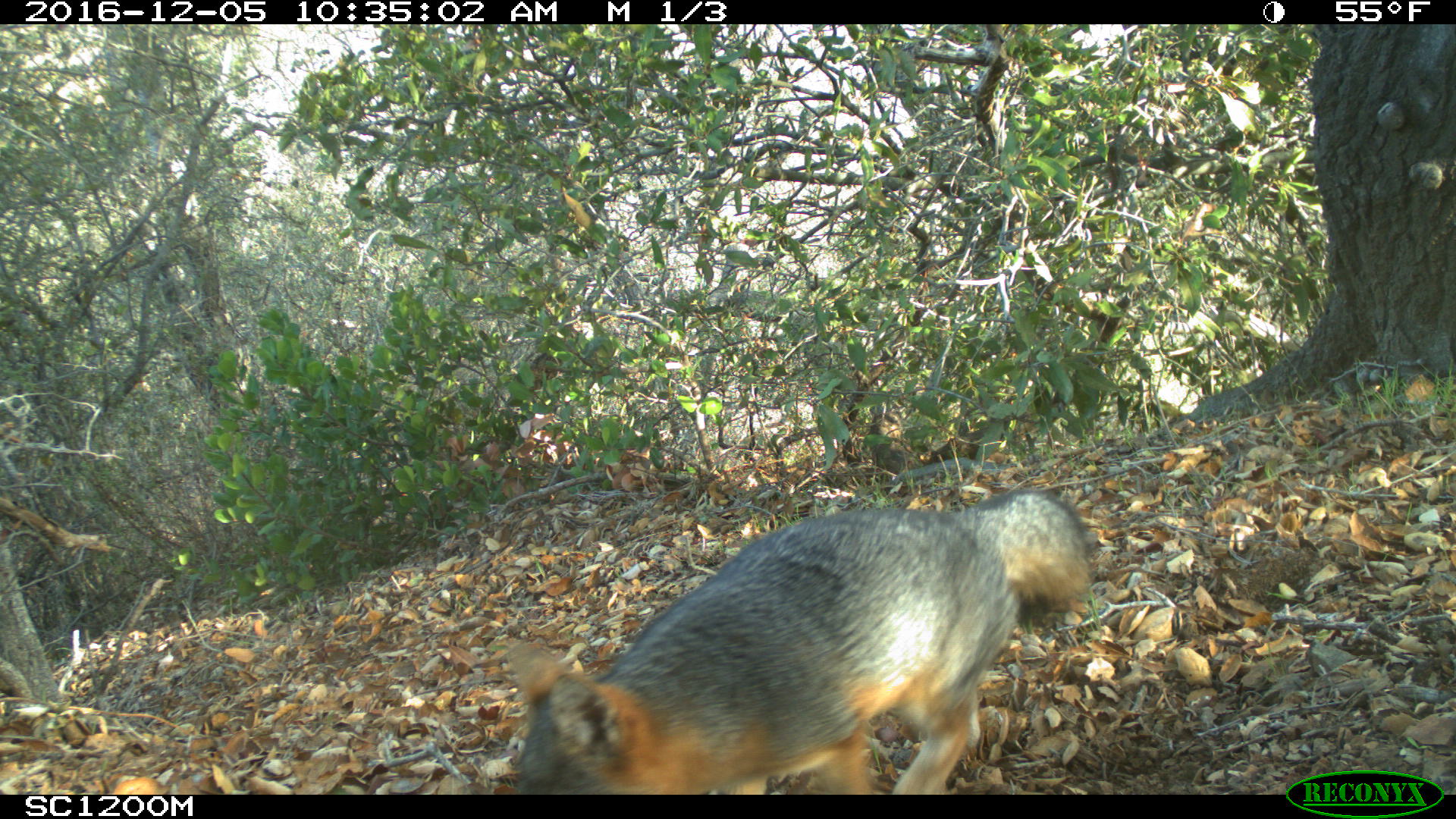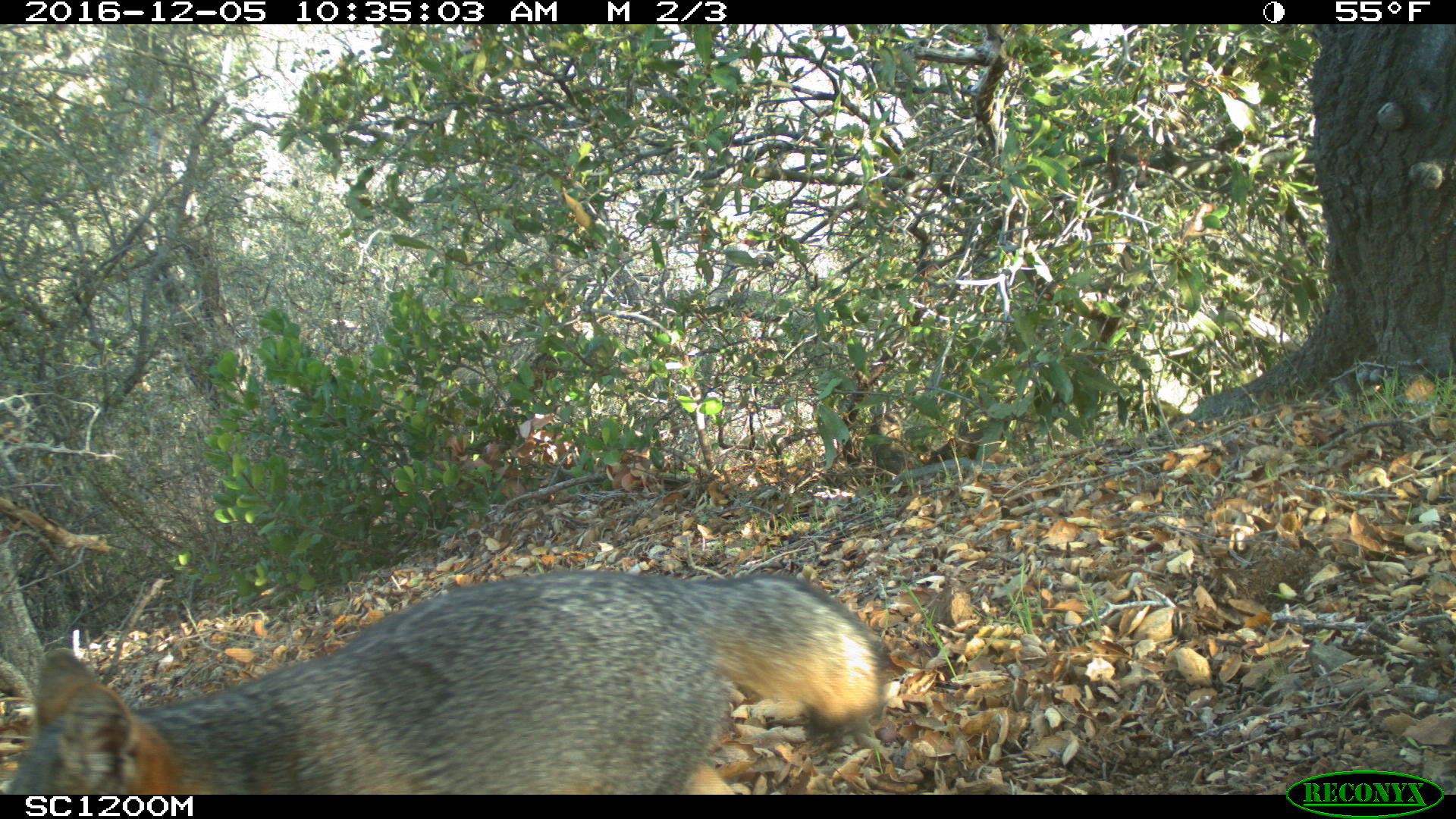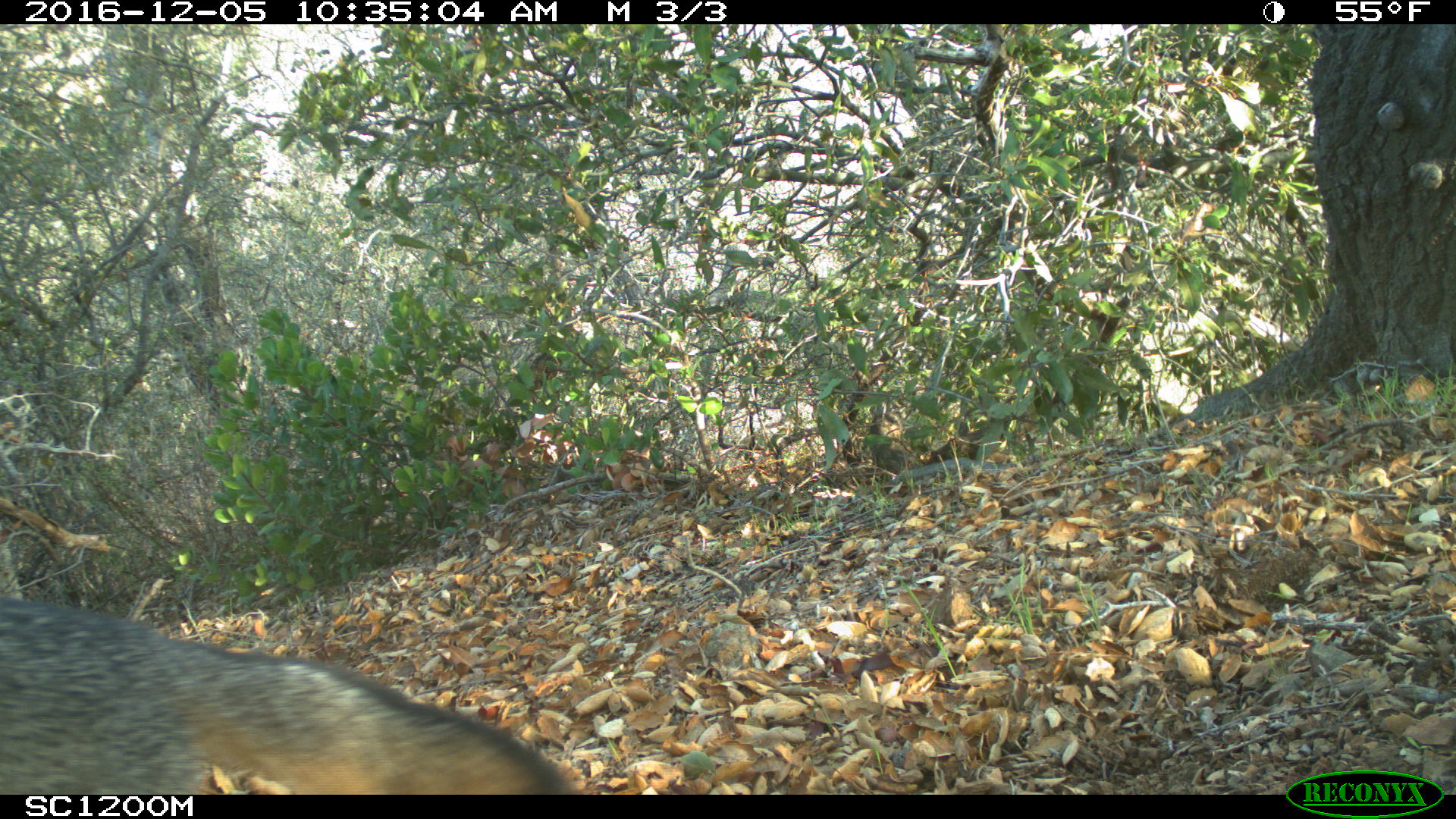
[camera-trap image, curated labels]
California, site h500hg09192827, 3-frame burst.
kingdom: Animalia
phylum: Chordata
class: Mammalia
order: Carnivora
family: Canidae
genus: Urocyon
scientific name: Urocyon littoralis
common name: island fox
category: fox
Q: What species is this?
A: Fox (island fox) (Urocyon littoralis).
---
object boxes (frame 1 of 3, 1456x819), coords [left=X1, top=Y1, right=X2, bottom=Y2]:
fox: [left=508, top=485, right=1094, bottom=795]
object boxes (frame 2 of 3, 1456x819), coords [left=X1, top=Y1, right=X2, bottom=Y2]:
fox: [left=0, top=573, right=886, bottom=794]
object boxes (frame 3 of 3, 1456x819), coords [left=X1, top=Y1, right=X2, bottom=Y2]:
fox: [left=0, top=598, right=566, bottom=794]